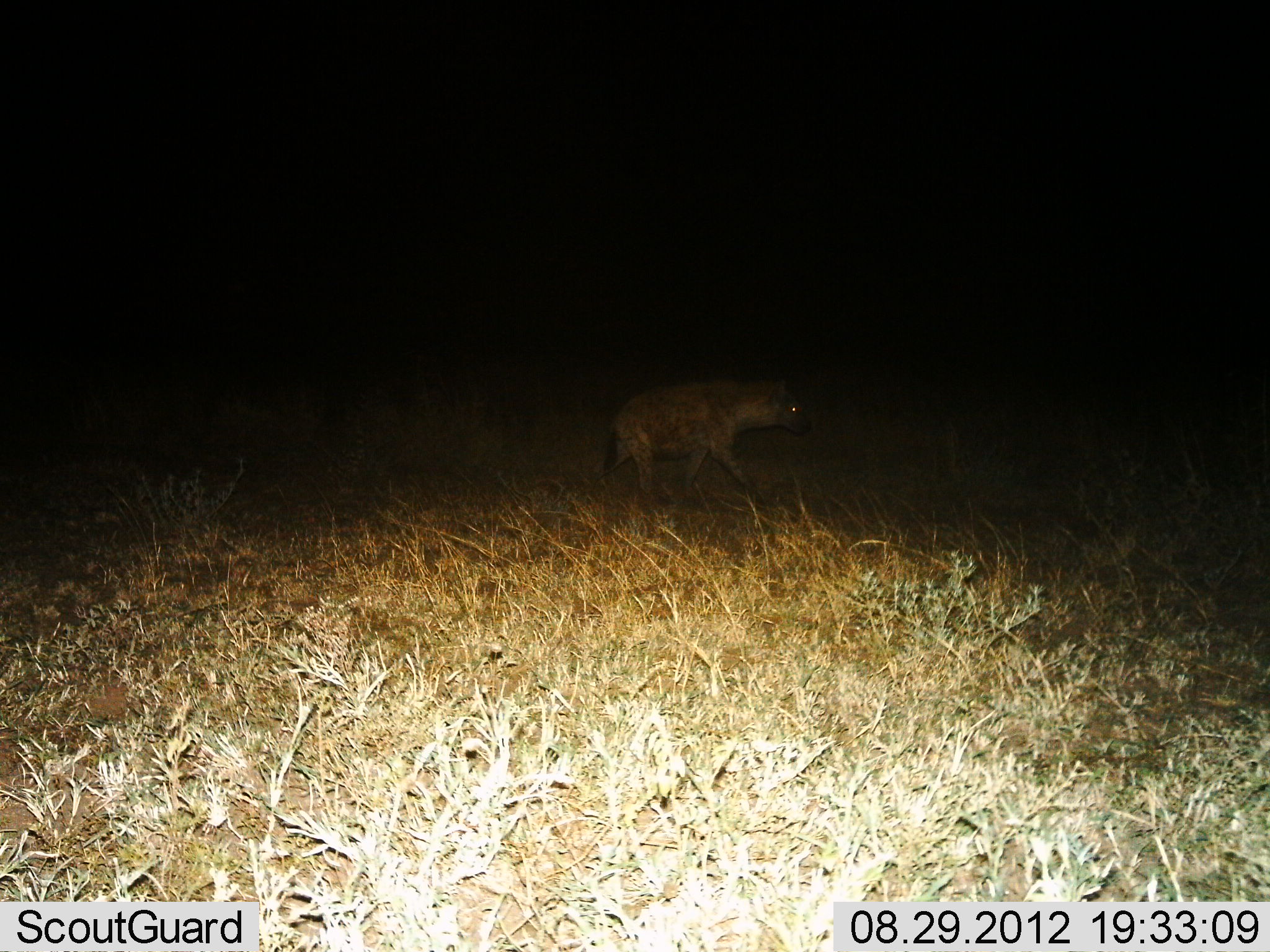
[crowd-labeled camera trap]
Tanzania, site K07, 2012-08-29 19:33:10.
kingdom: Animalia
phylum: Chordata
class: Mammalia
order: Carnivora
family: Hyaenidae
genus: Crocuta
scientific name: Crocuta crocuta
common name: spotted hyena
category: hyenaspotted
Hyenaspotted (spotted hyena) (Crocuta crocuta), count 1. Behavior (volunteer vote fractions): standing 10%, resting 0%, moving 90%, interacting 0%. Young present (vote fraction): 0%. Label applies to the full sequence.